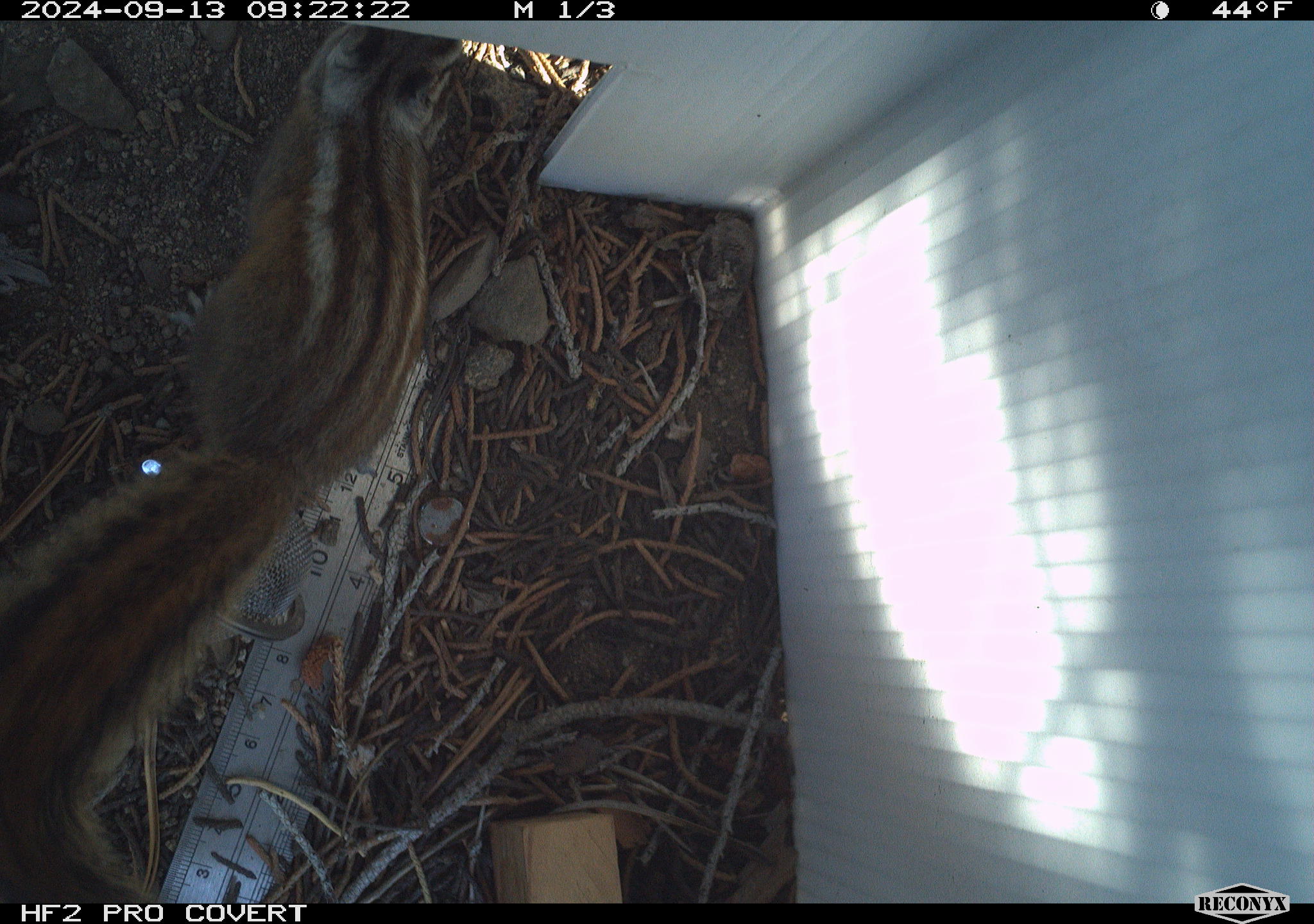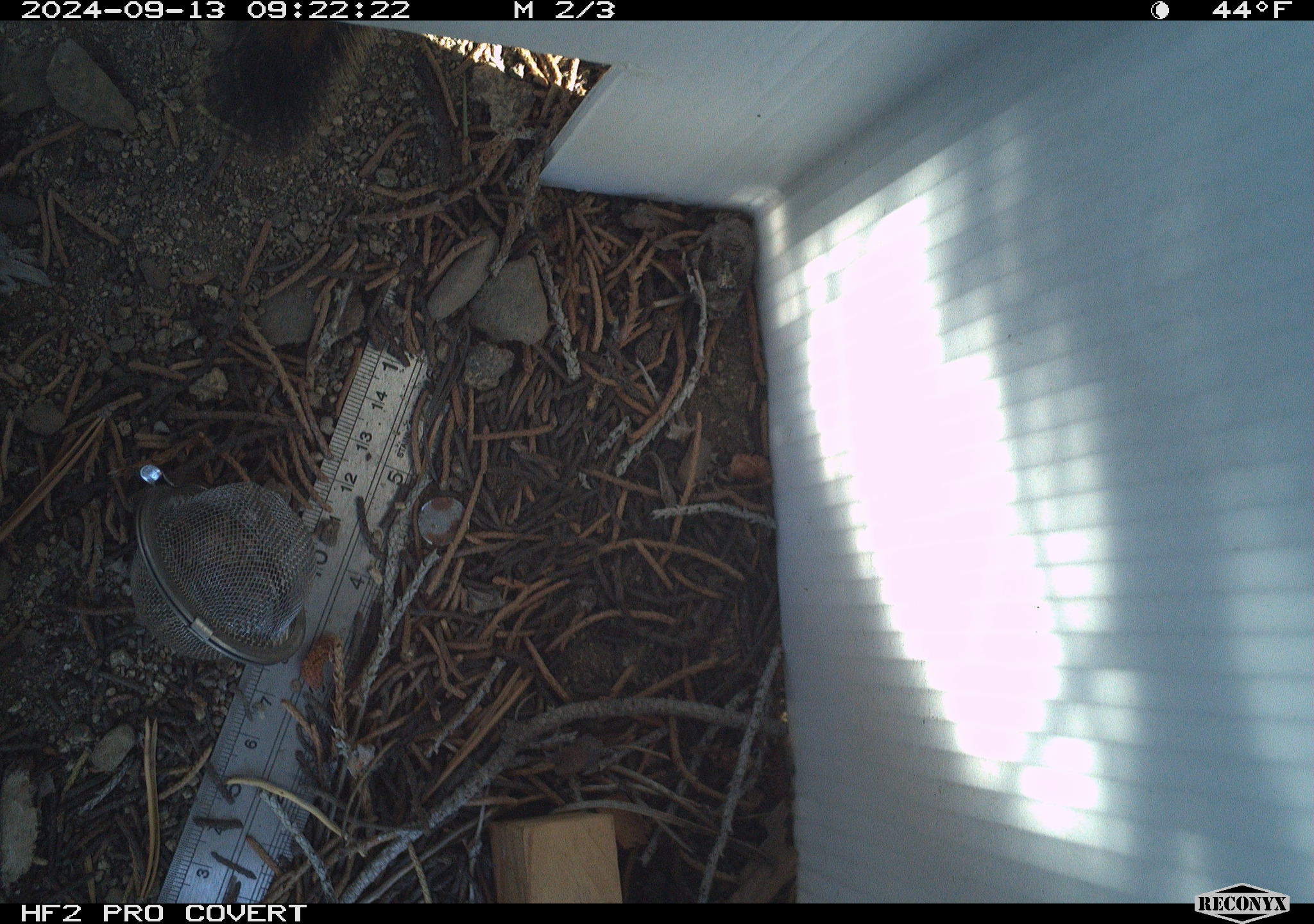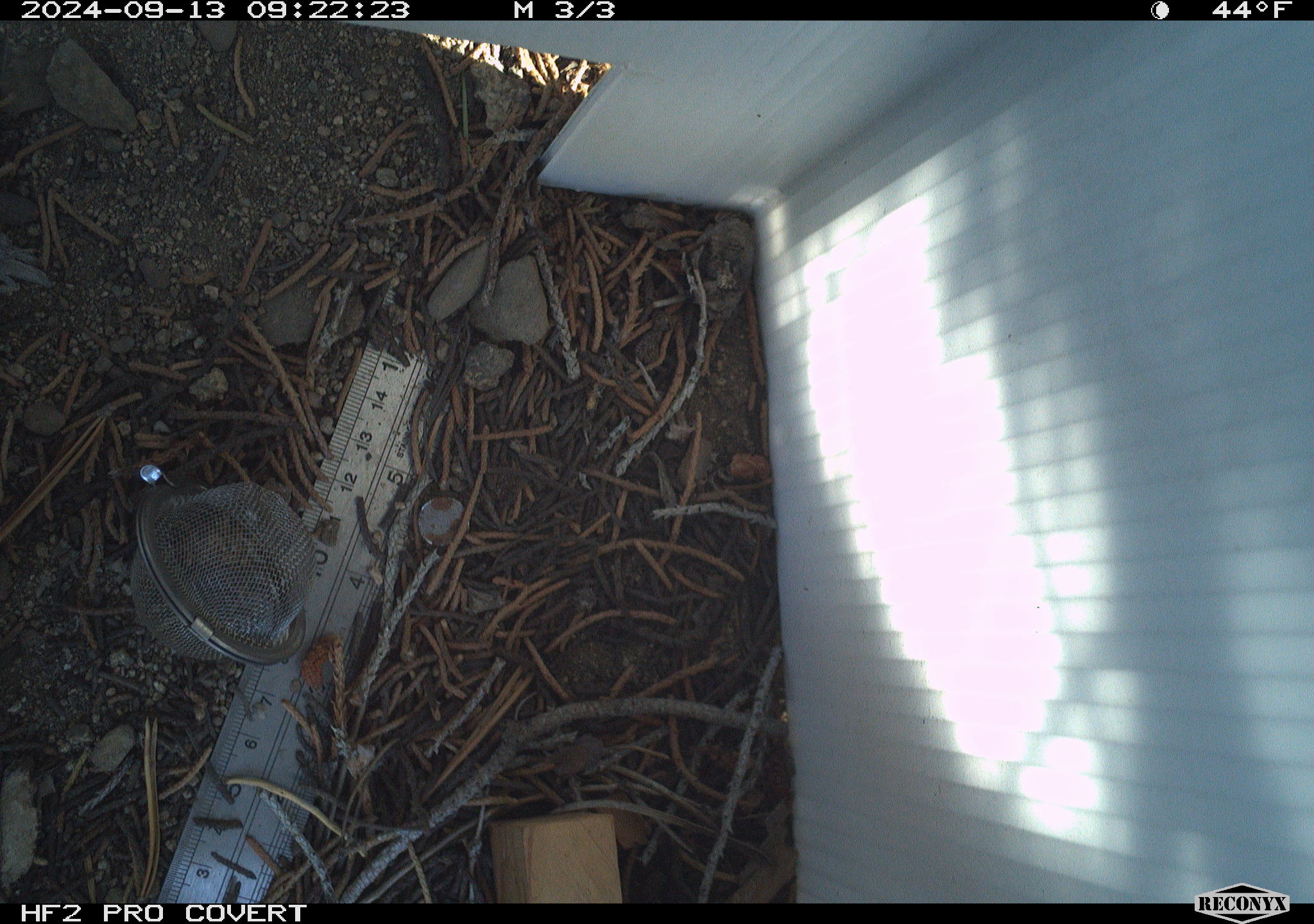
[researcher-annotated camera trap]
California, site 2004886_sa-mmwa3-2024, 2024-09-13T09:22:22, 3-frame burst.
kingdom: Animalia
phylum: Chordata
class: Mammalia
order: Rodentia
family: Sciuridae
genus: Neotamias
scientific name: Neotamias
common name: western chipmunks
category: neotamias species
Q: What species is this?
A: Neotamias species (western chipmunks) (Neotamias).